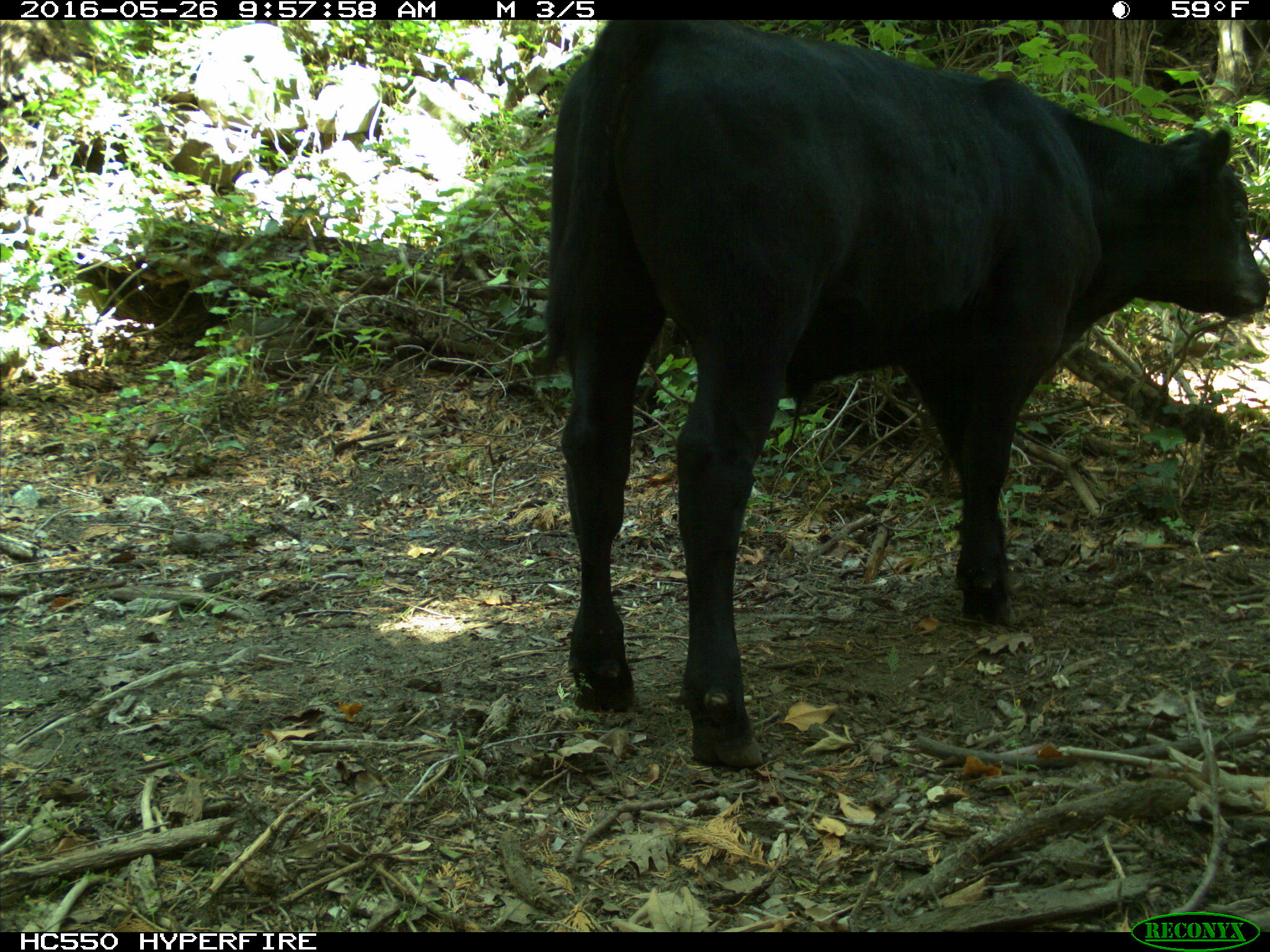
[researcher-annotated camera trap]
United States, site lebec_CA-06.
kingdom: Animalia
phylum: Chordata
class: Mammalia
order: Artiodactyla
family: Bovidae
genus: Bos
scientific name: Bos taurus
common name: domestic cow